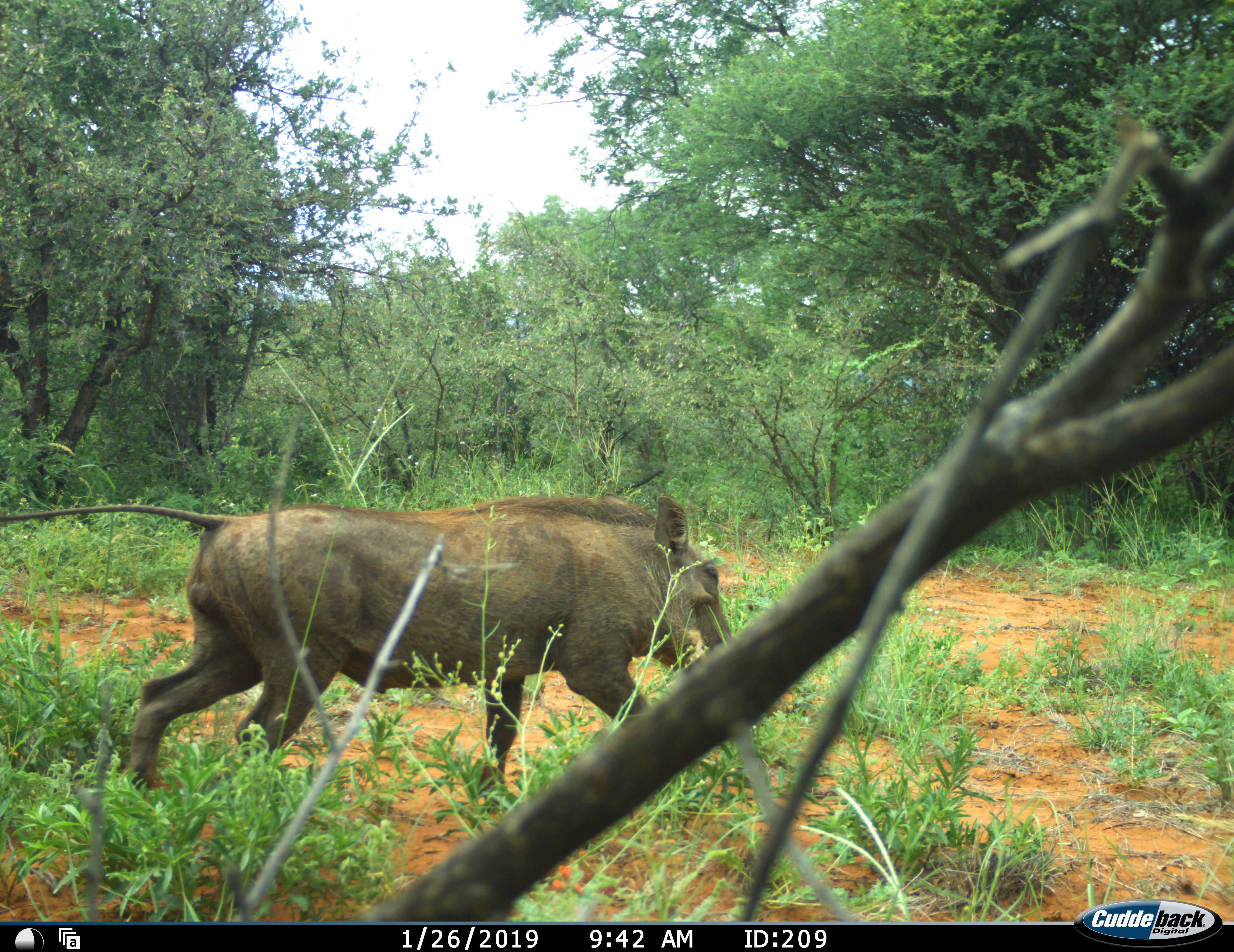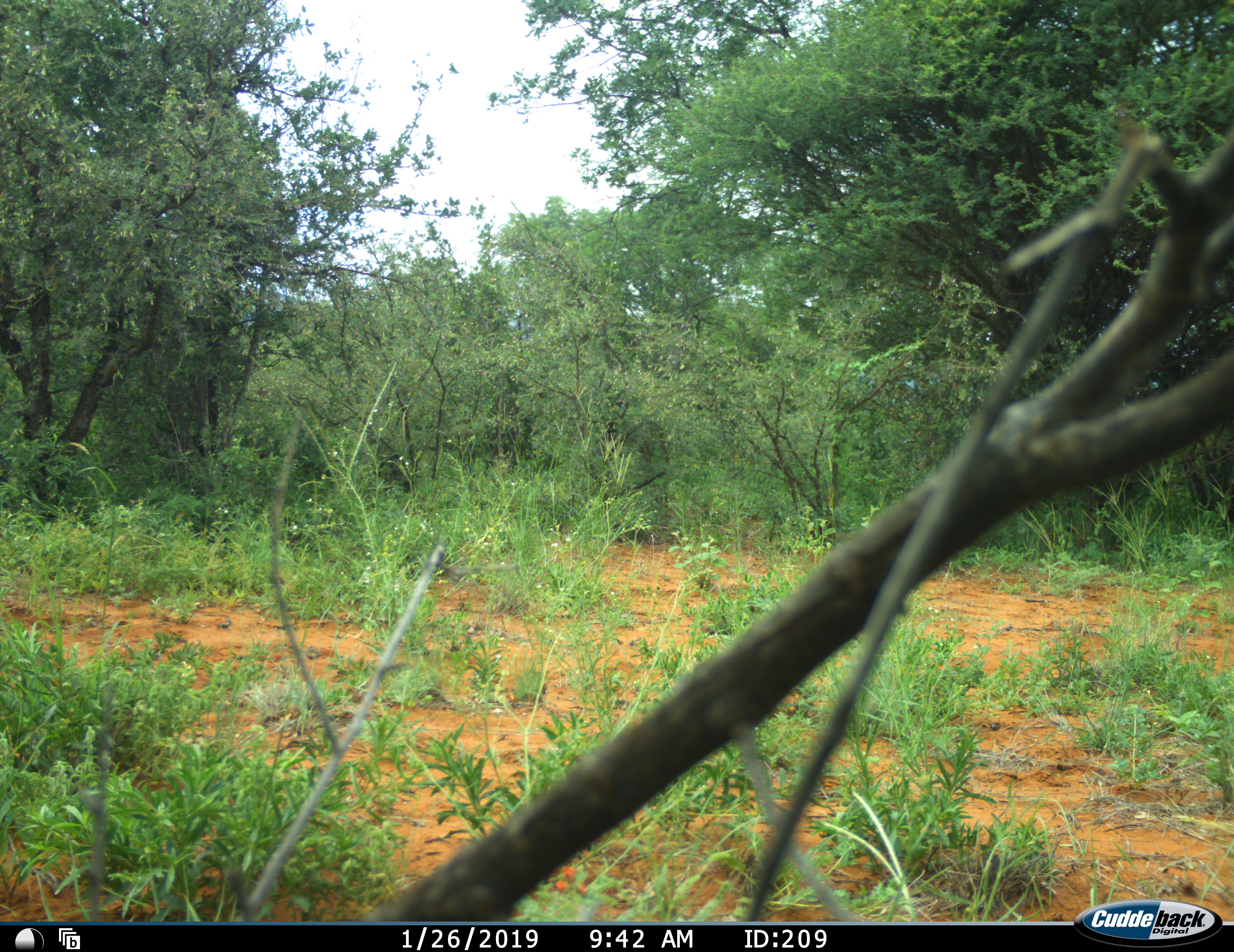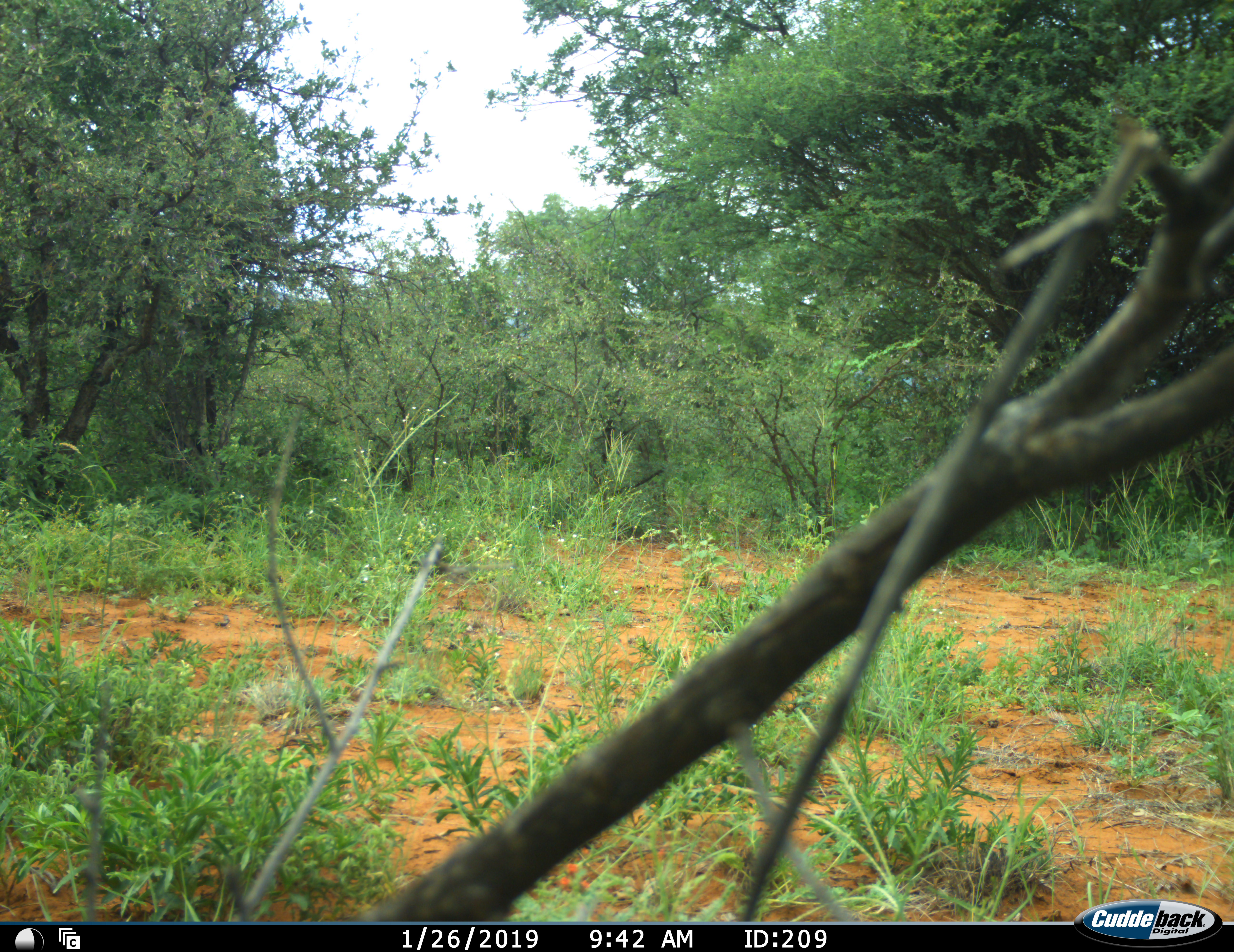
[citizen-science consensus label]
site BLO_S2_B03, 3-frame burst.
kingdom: Animalia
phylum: Chordata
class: Mammalia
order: Artiodactyla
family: Suidae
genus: Phacochoerus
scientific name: Phacochoerus africanus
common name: warthog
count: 1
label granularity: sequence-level